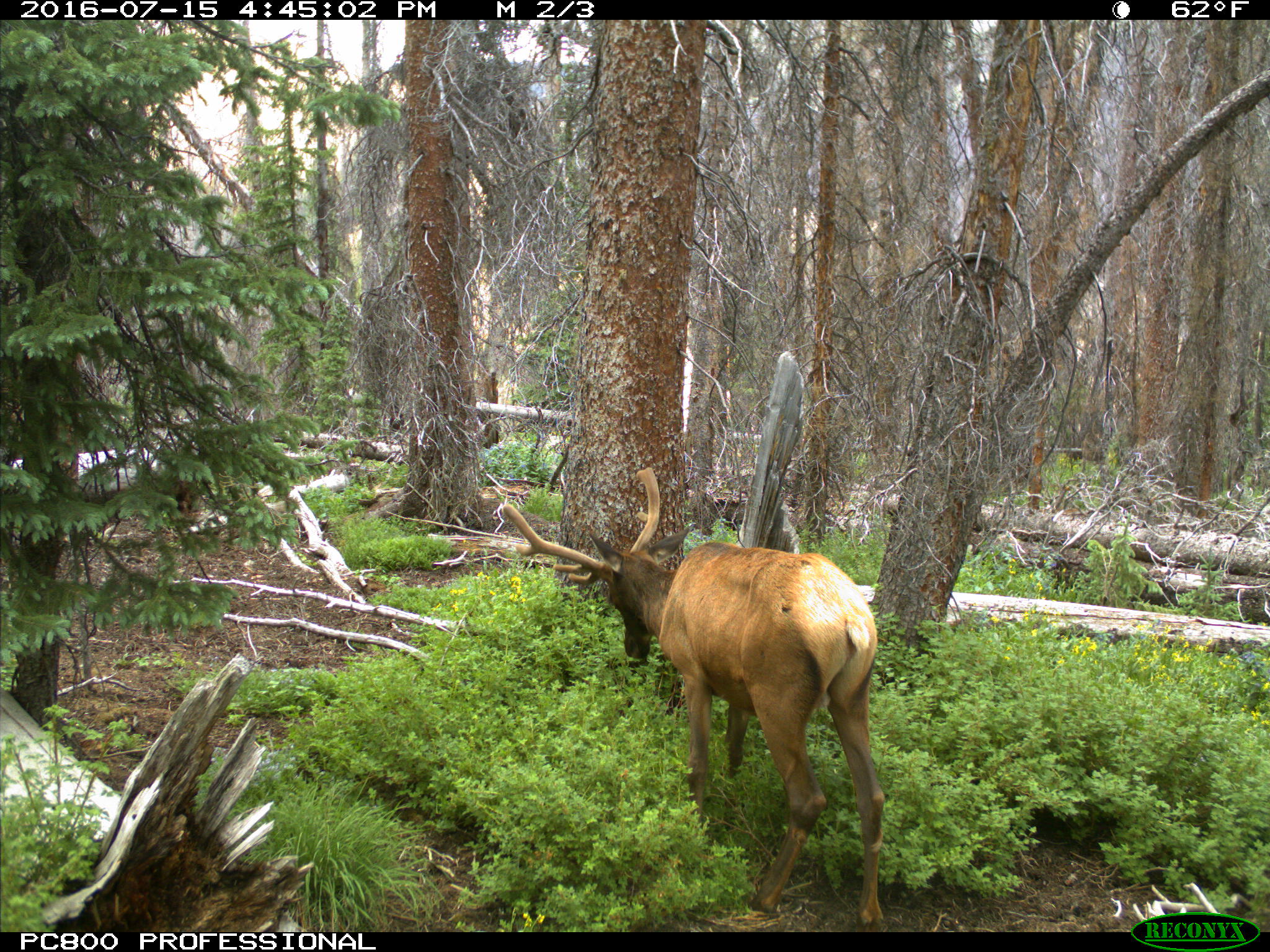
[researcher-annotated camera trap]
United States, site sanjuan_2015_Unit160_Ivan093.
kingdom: Animalia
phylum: Chordata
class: Mammalia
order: Artiodactyla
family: Cervidae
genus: Cervus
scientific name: Cervus elaphus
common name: red deer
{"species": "Cervus elaphus (red deer)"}